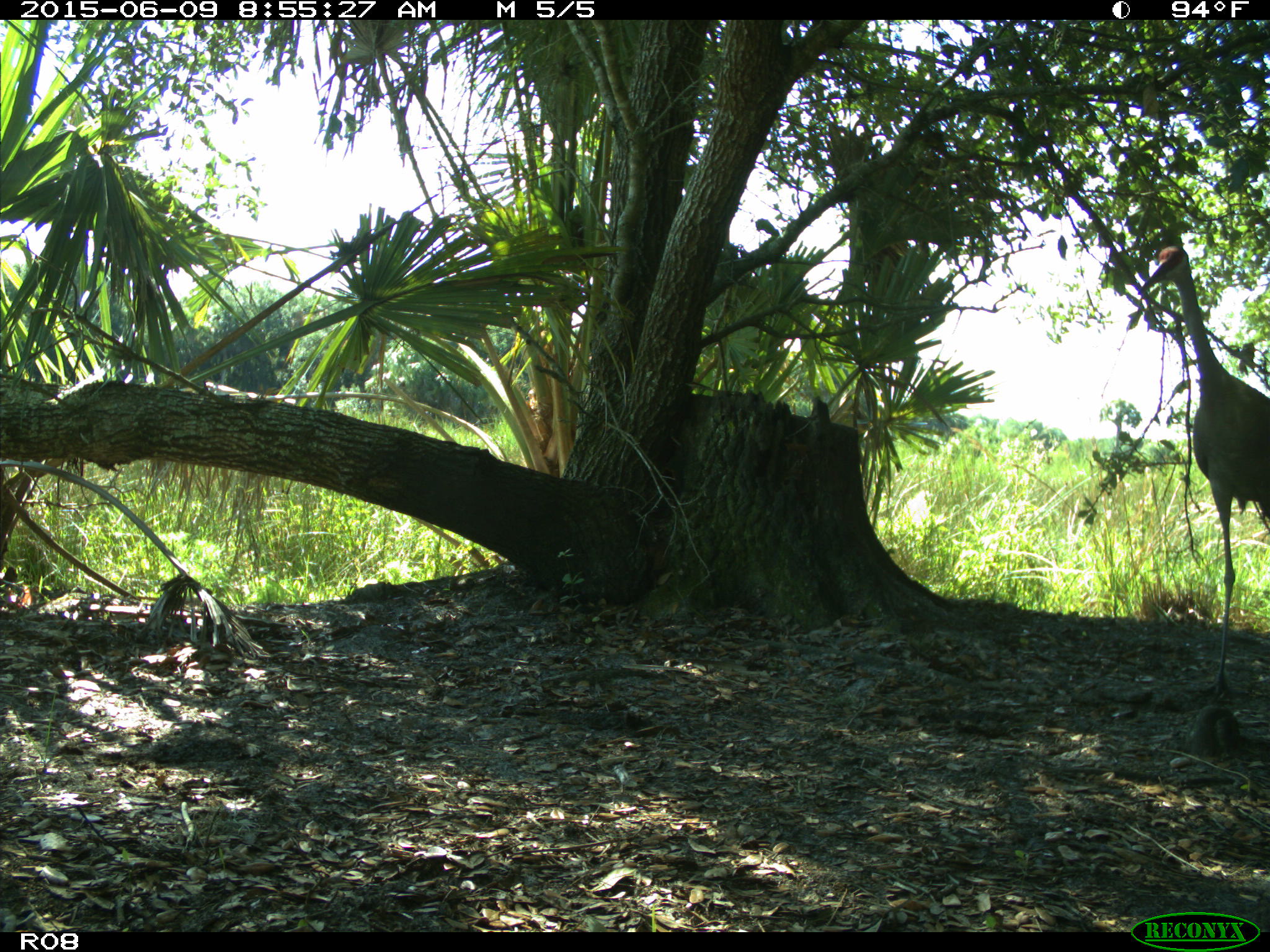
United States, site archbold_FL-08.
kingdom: Animalia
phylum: Chordata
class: Aves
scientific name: Aves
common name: birds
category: unidentified bird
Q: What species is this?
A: Unidentified bird (birds) (Aves).